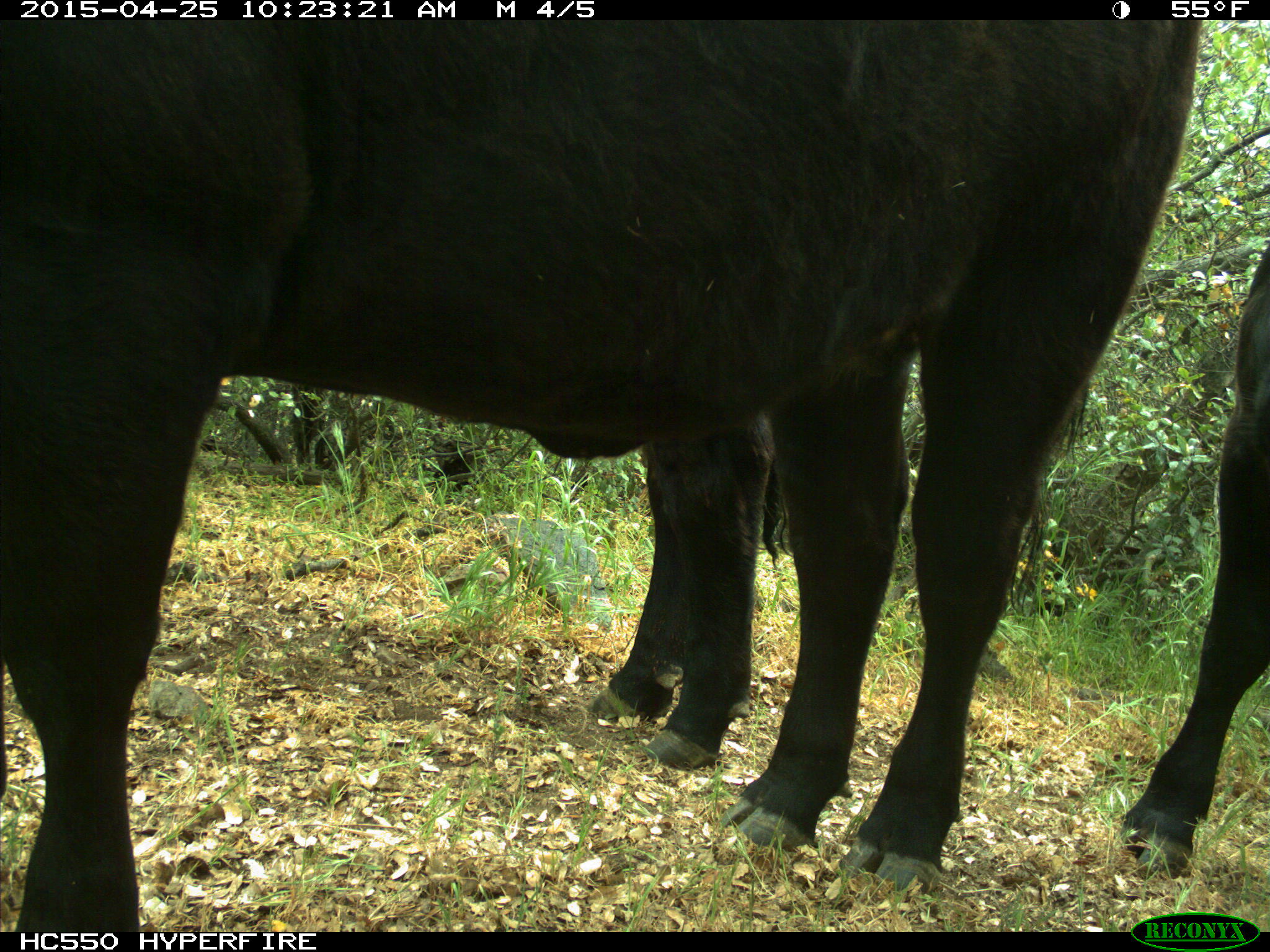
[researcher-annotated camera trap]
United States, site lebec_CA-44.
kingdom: Animalia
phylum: Chordata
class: Mammalia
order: Artiodactyla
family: Suidae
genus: Sus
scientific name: Sus scrofa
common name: wild boar